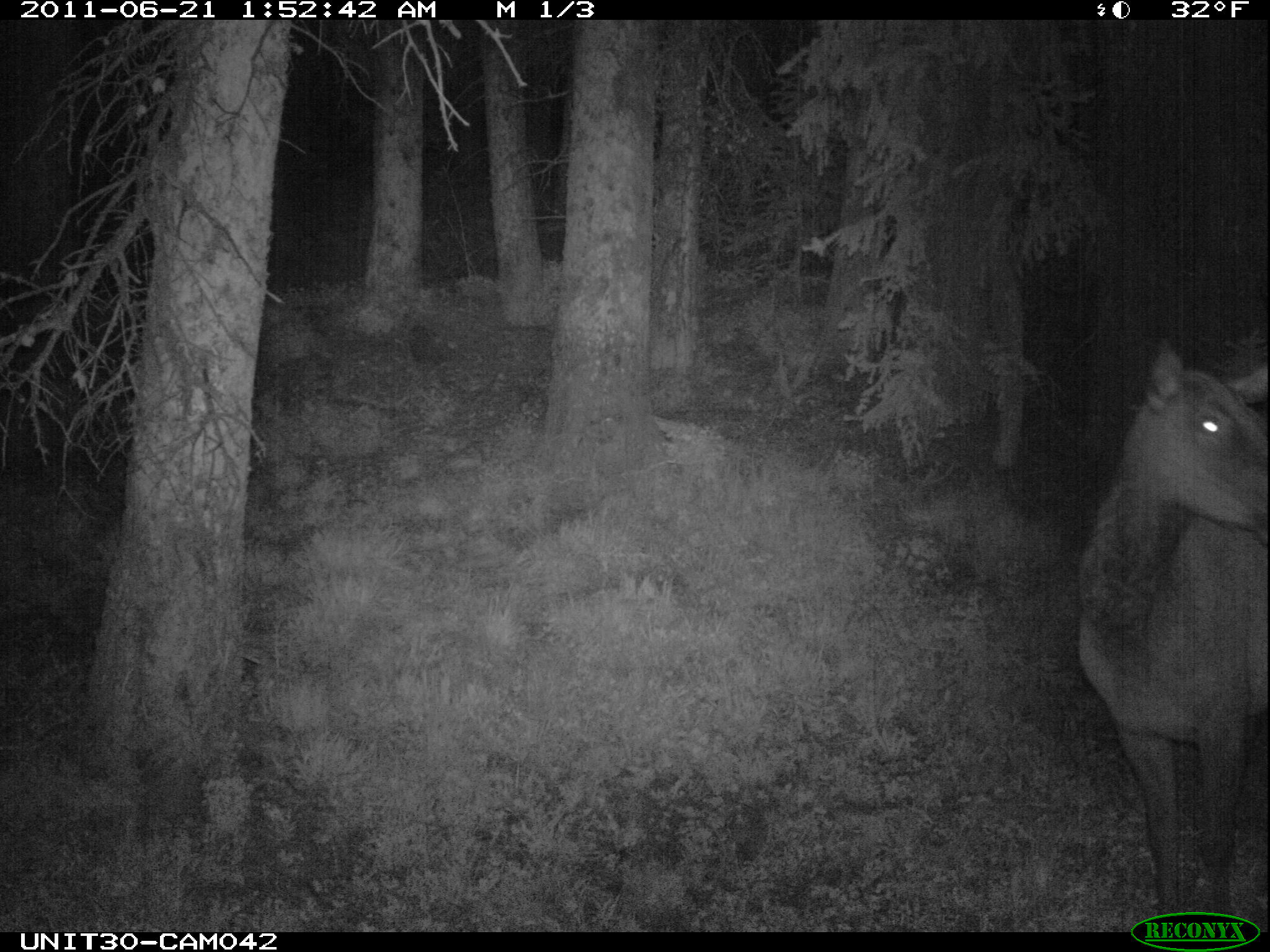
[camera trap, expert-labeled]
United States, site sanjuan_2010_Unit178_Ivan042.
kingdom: Animalia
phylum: Chordata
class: Mammalia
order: Artiodactyla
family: Cervidae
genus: Cervus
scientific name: Cervus elaphus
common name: red deer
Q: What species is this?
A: Cervus elaphus (red deer).